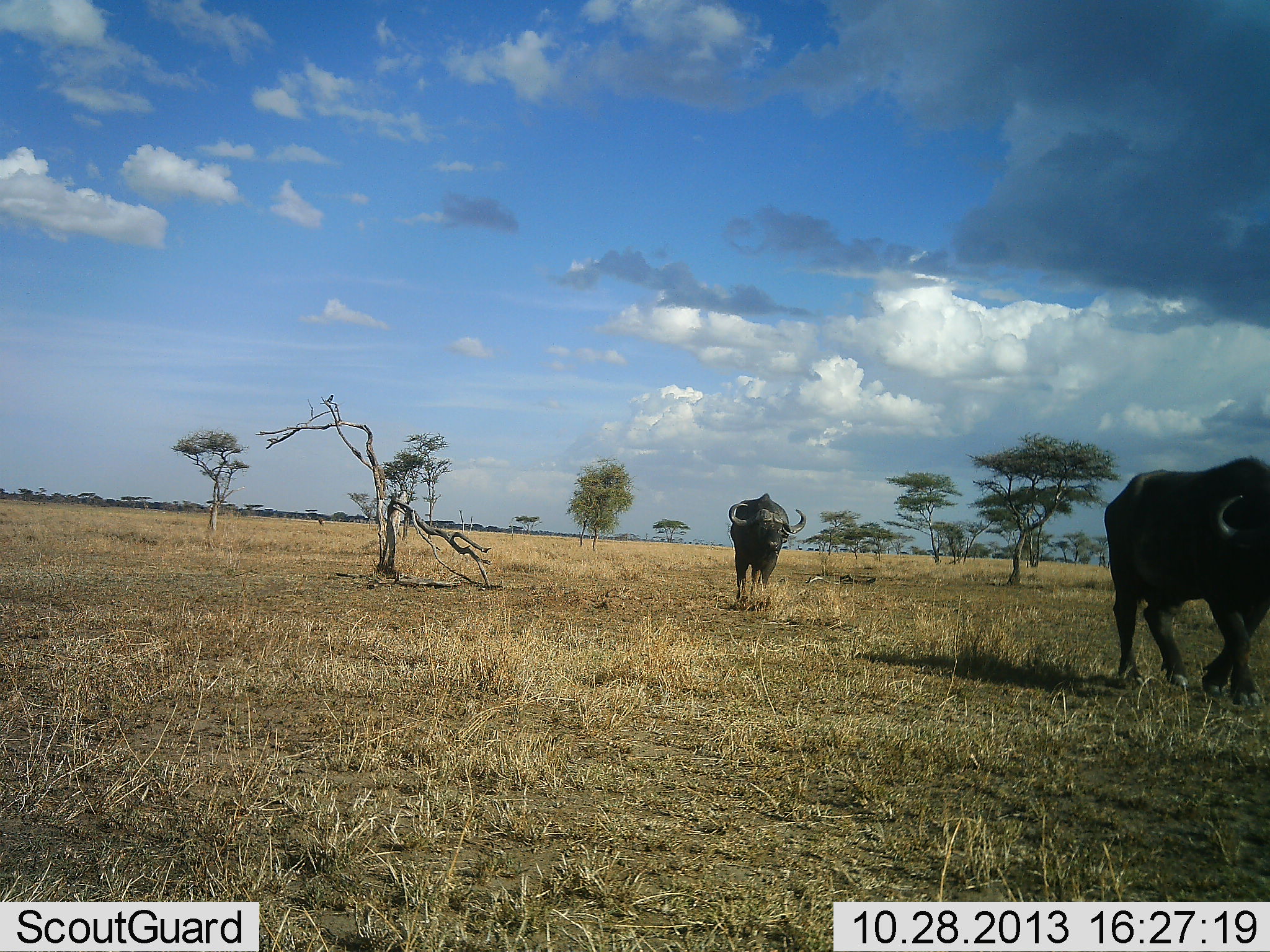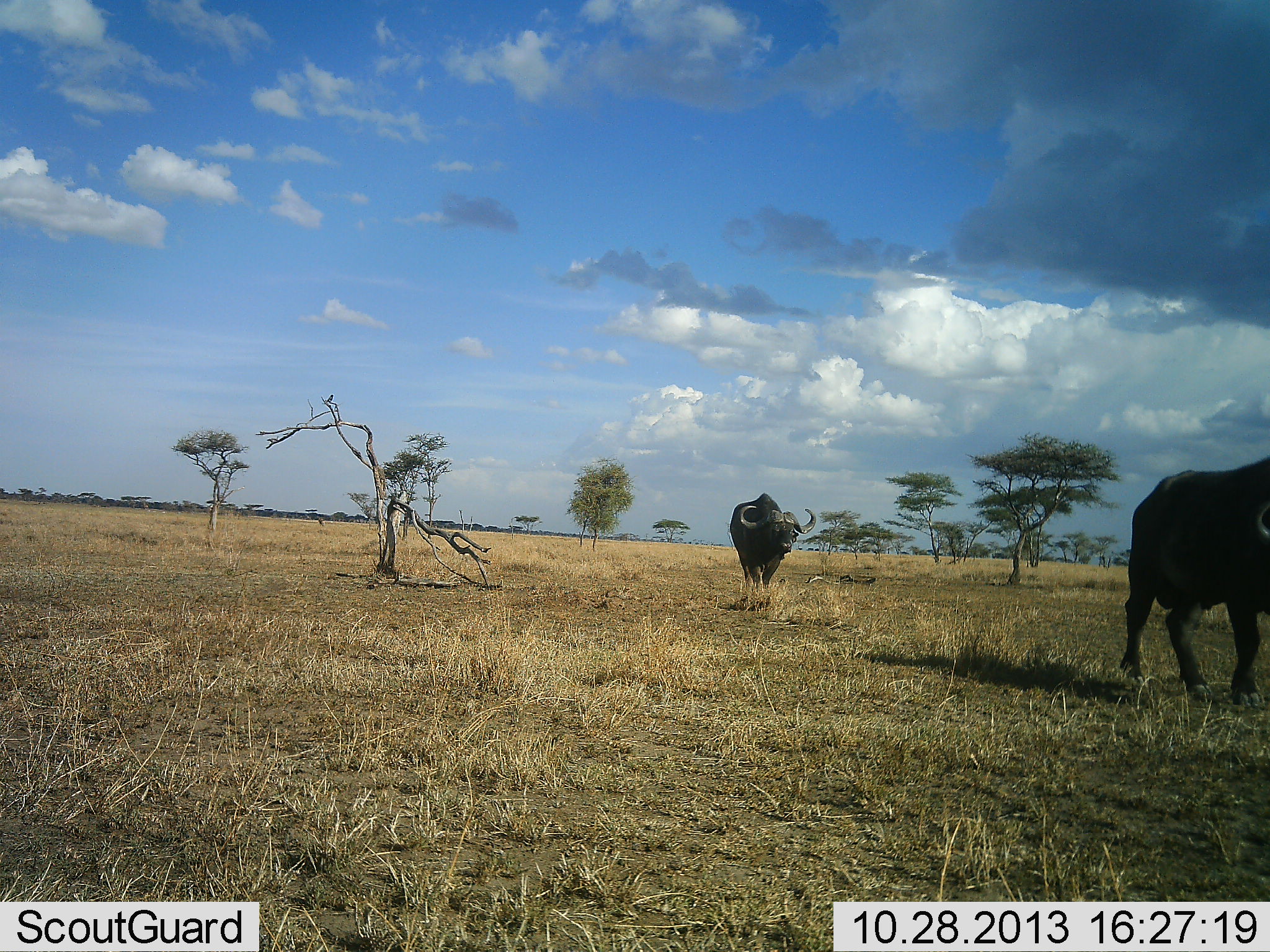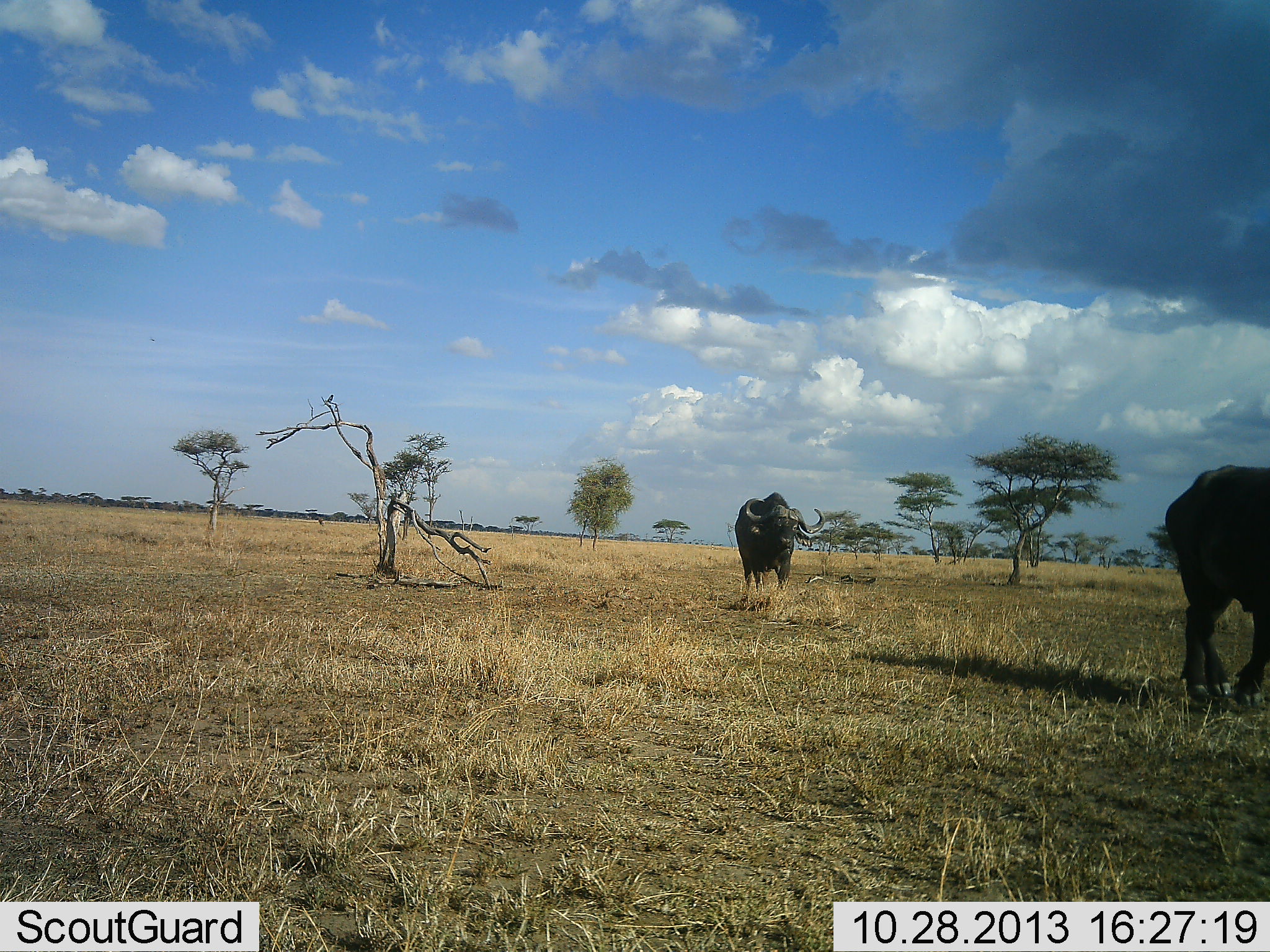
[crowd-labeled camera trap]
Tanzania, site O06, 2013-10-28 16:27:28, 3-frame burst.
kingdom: Animalia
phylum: Chordata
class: Mammalia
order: Artiodactyla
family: Bovidae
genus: Syncerus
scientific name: Syncerus caffer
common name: cape buffalo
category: buffalo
Buffalo (cape buffalo) (Syncerus caffer), count 2. Behavior (volunteer vote fractions): standing 0%, resting 0%, moving 100%, interacting 0%. Young present (vote fraction): 0%. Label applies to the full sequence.